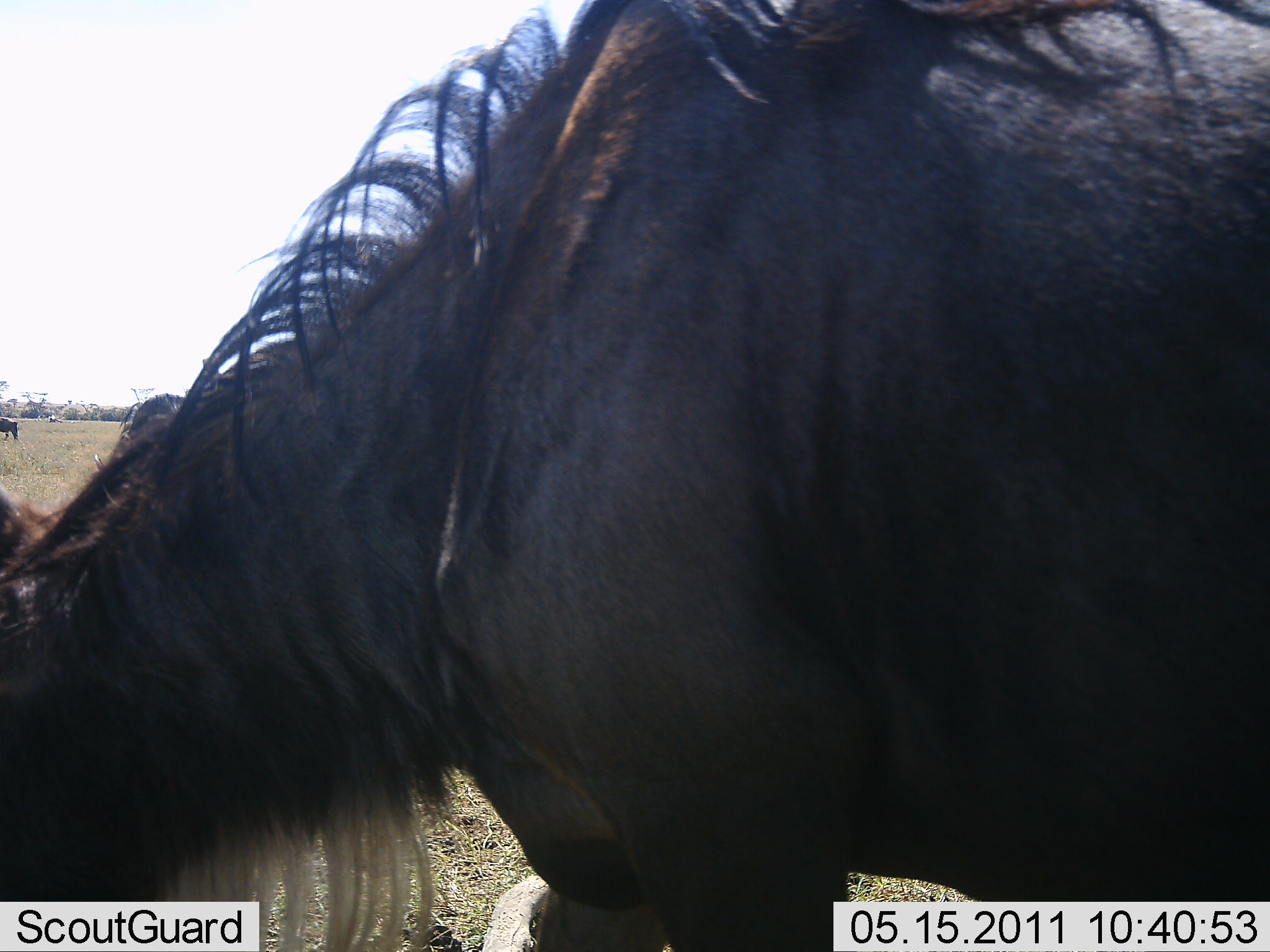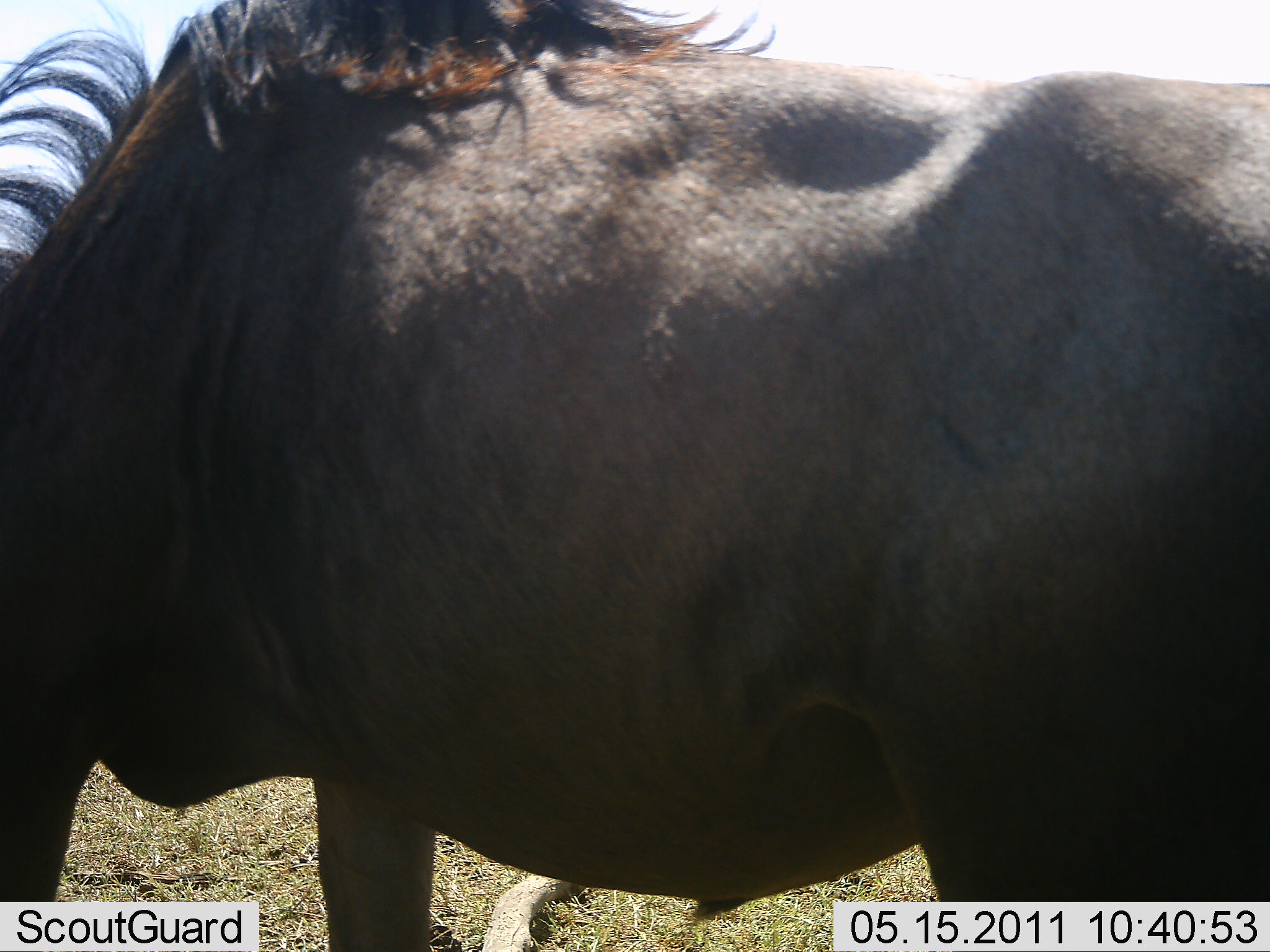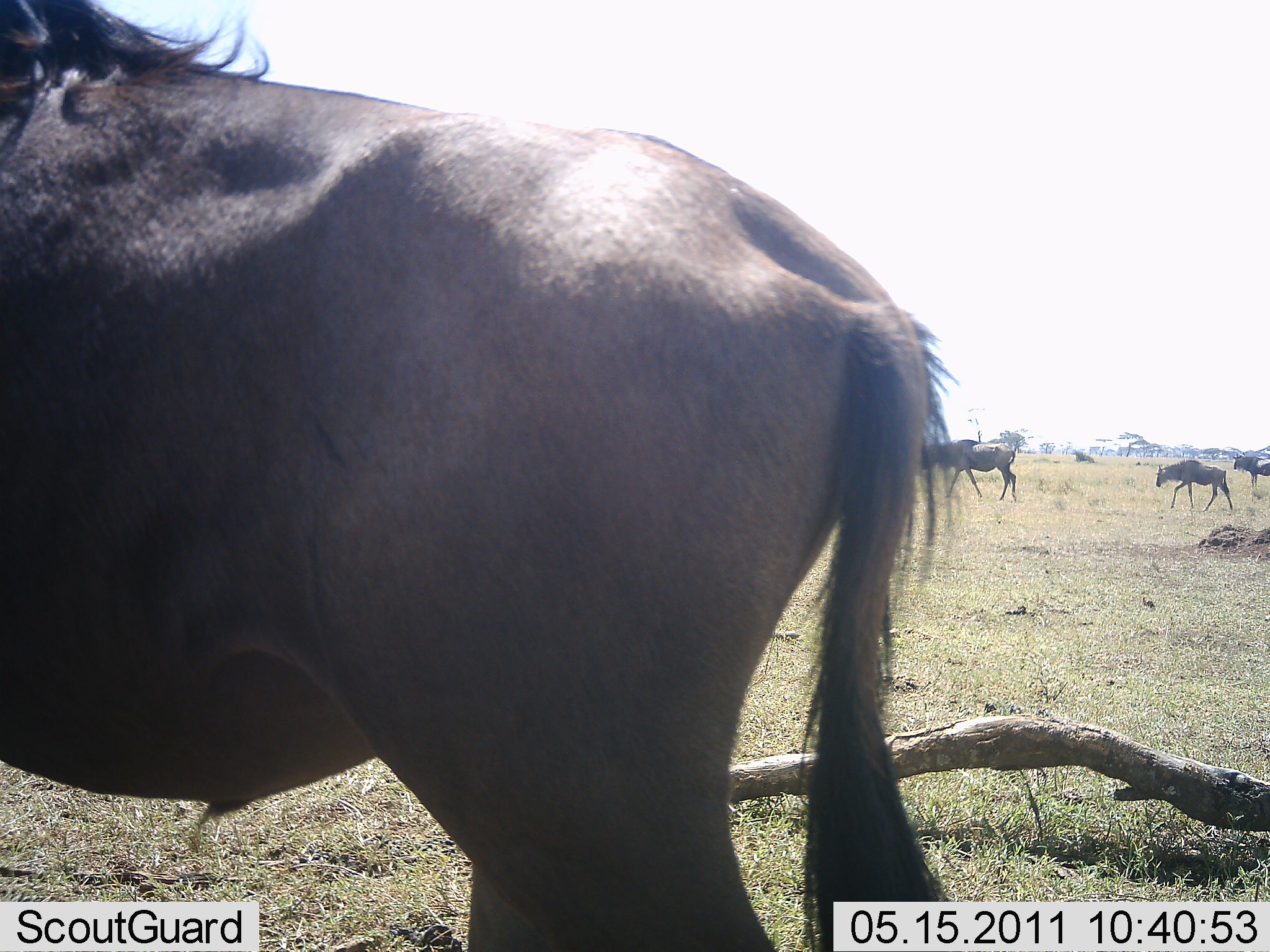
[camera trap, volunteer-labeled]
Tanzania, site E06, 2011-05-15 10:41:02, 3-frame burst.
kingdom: Animalia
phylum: Chordata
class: Mammalia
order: Artiodactyla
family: Bovidae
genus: Connochaetes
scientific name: Connochaetes taurinus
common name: blue wildebeest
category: wildebeest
Wildebeest (blue wildebeest) (Connochaetes taurinus), count 5. Behavior (volunteer vote fractions): standing 31%, resting 0%, moving 69%, interacting 0%. Young present (vote fraction): 8%. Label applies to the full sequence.